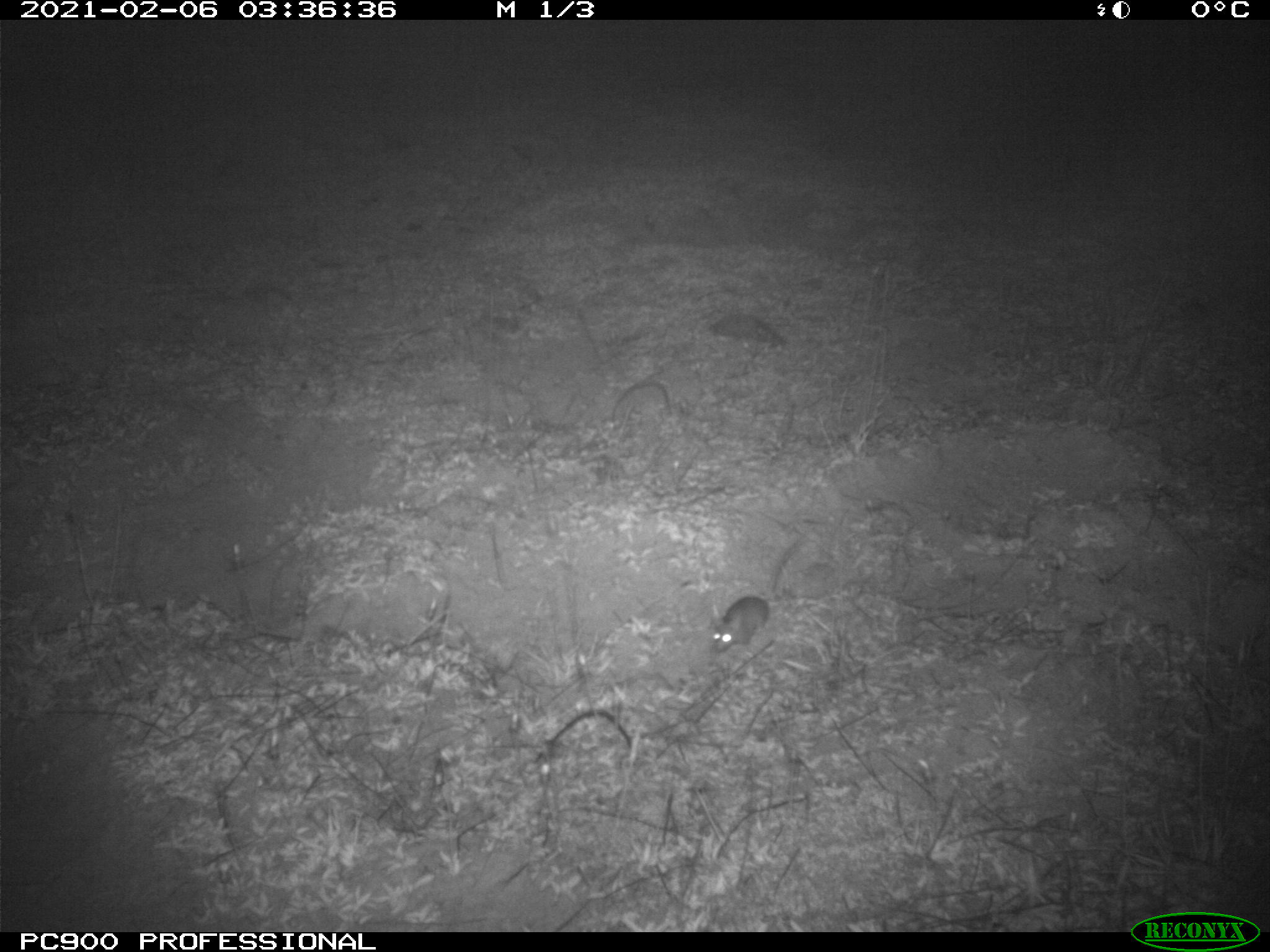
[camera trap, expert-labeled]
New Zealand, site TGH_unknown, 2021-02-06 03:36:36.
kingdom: Animalia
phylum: Chordata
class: Mammalia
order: Rodentia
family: Muridae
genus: Mus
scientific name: Mus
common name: mouse